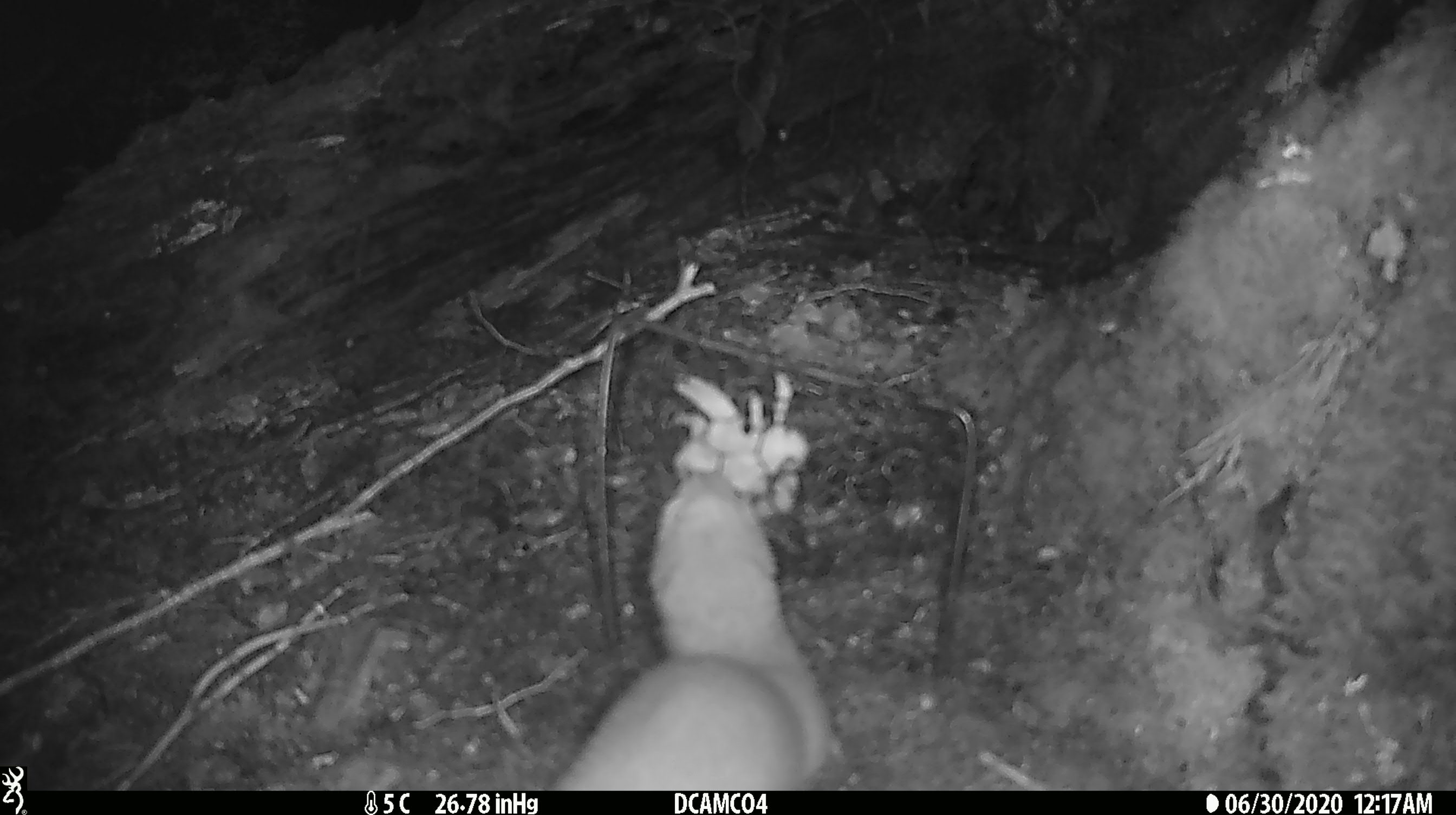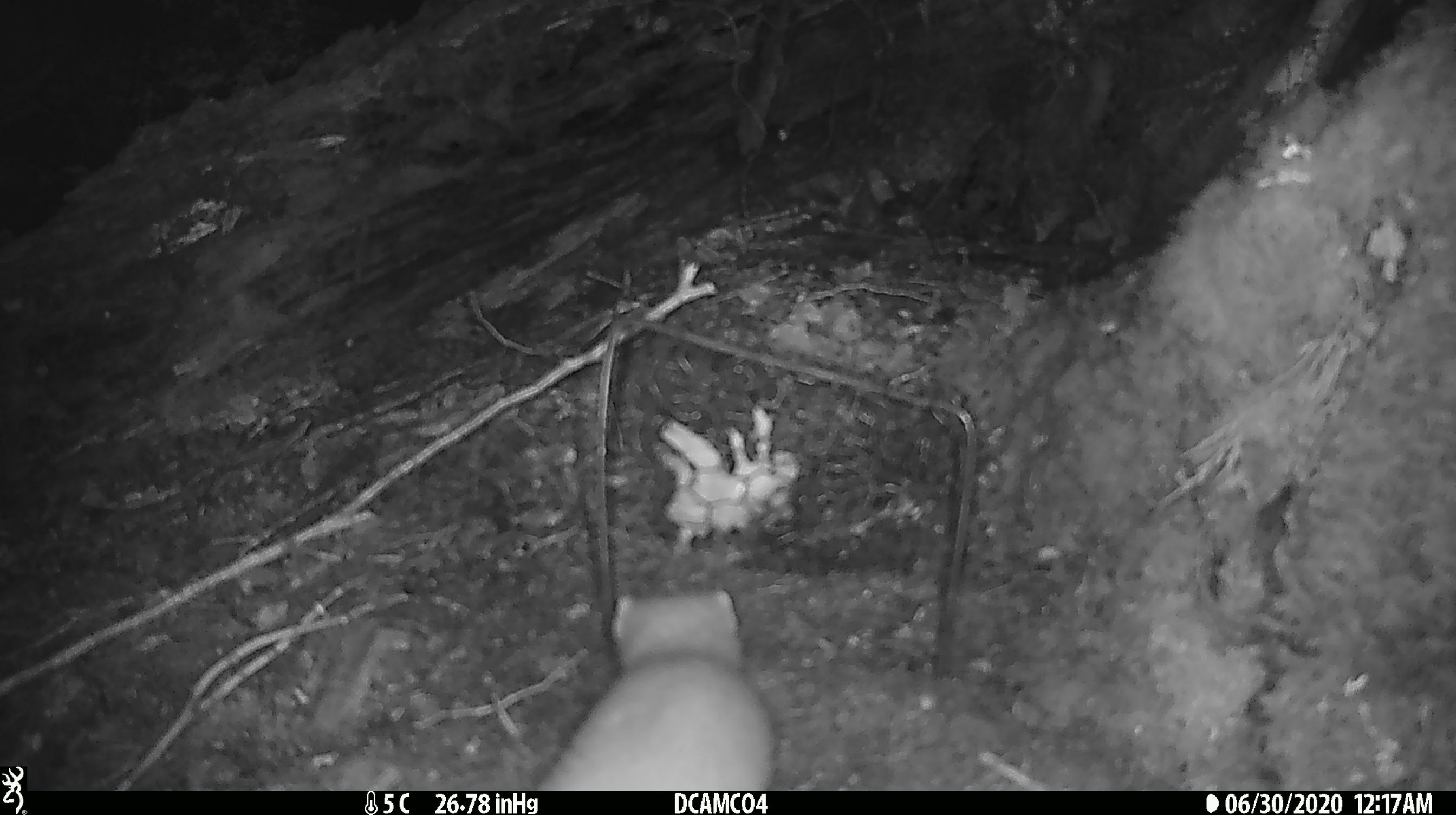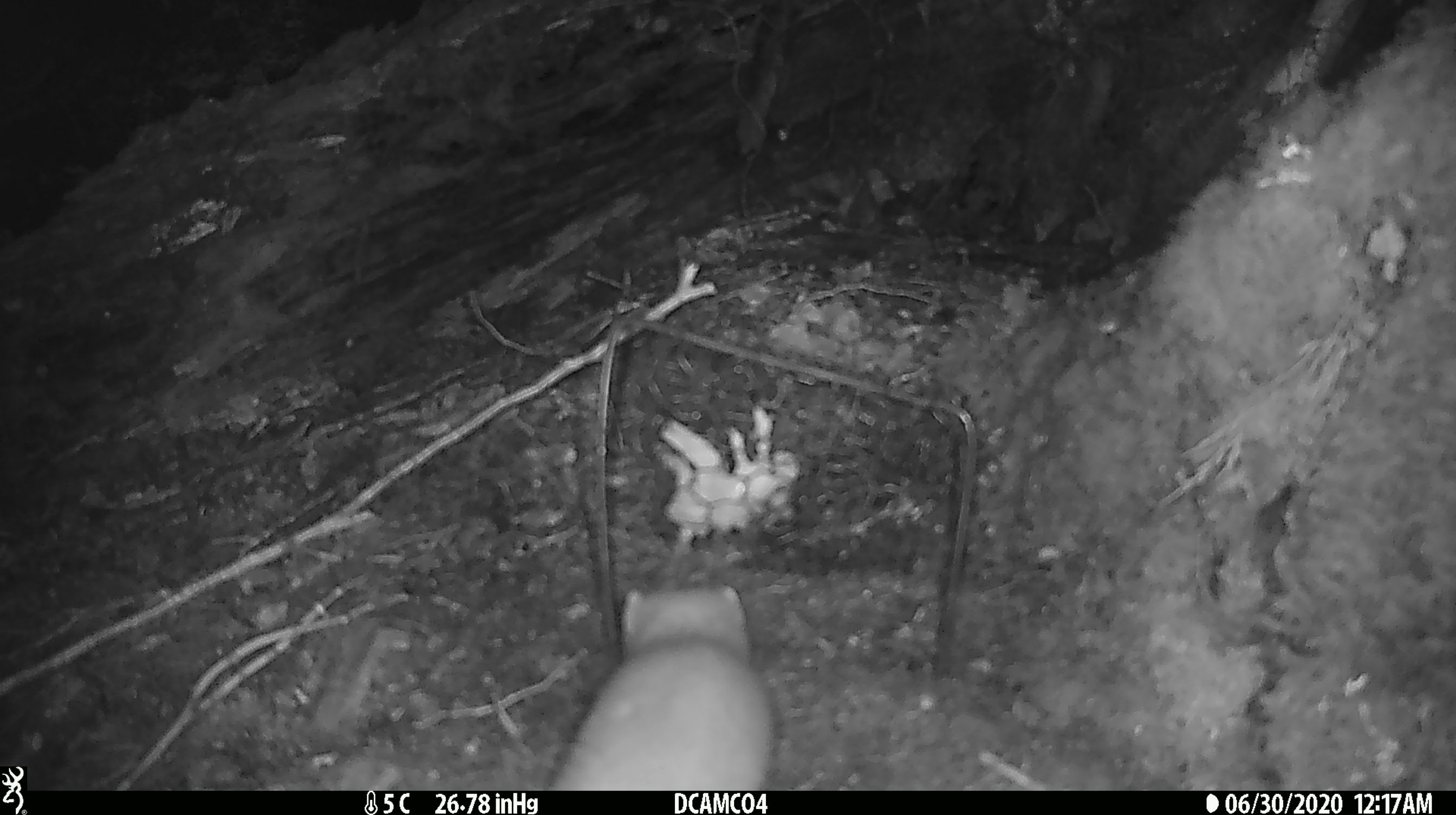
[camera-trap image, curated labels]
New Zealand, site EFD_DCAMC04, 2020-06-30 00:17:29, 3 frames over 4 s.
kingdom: Animalia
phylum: Chordata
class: Mammalia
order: Carnivora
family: Mustelidae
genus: Mustela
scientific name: Mustela erminea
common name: stoat